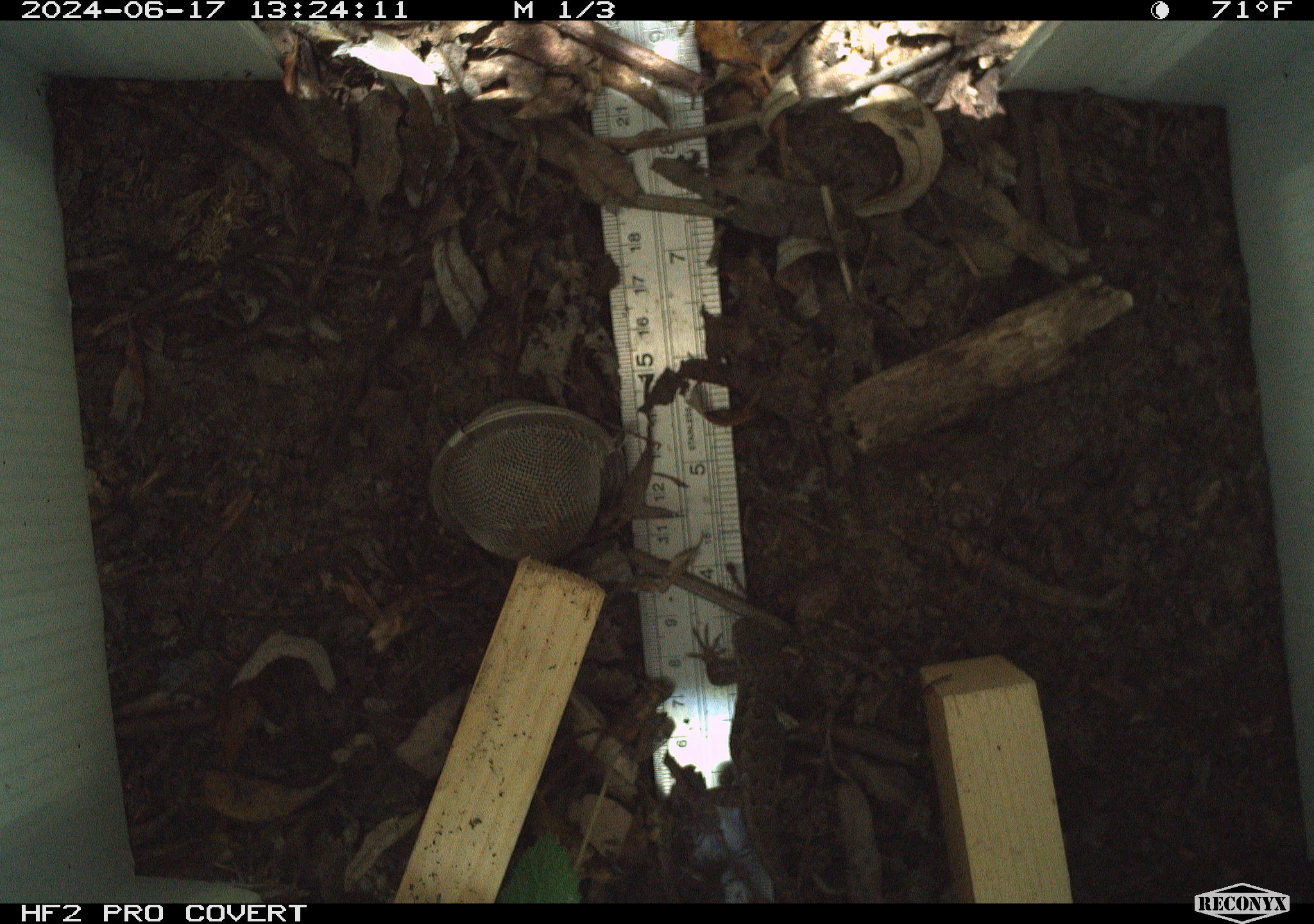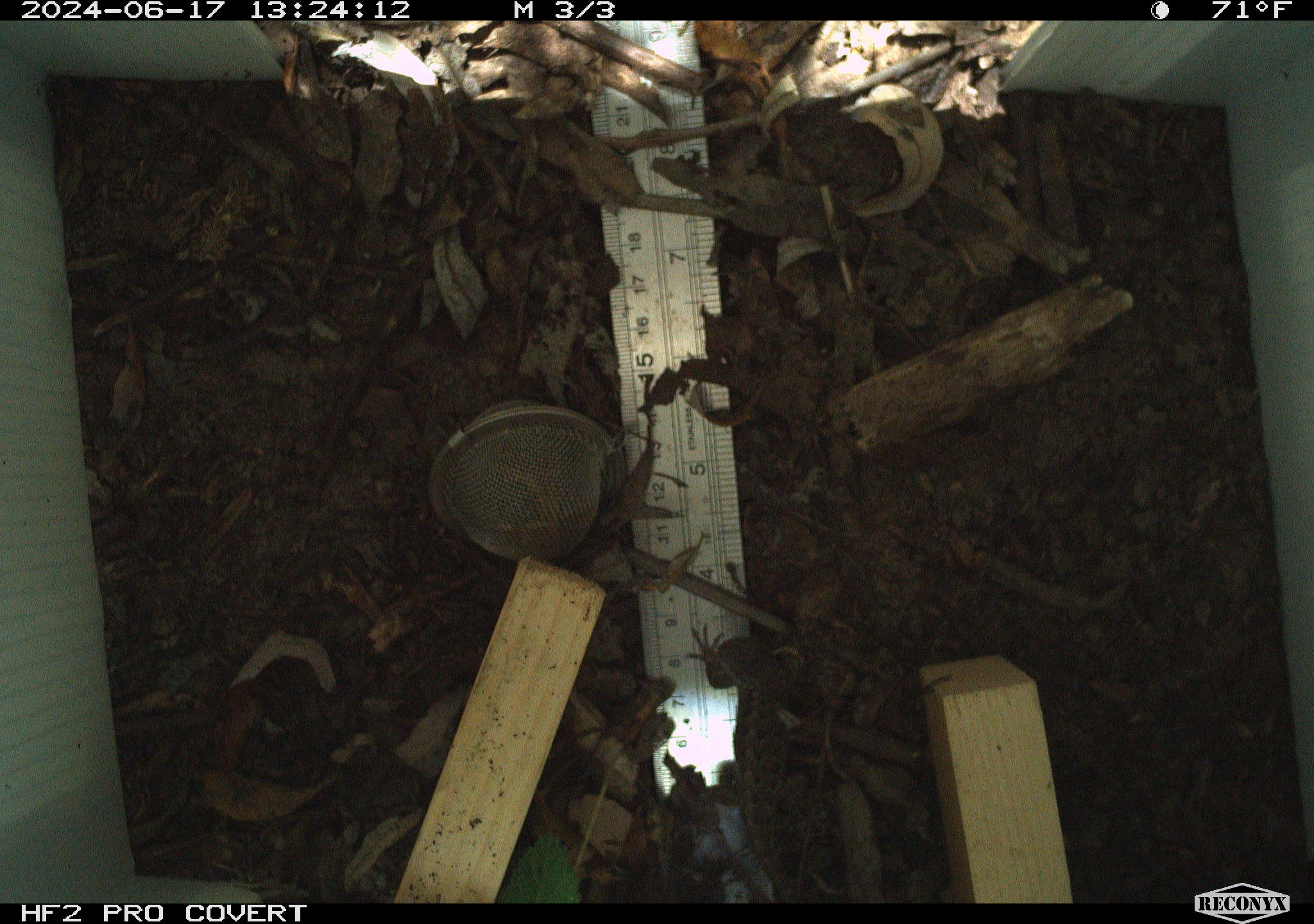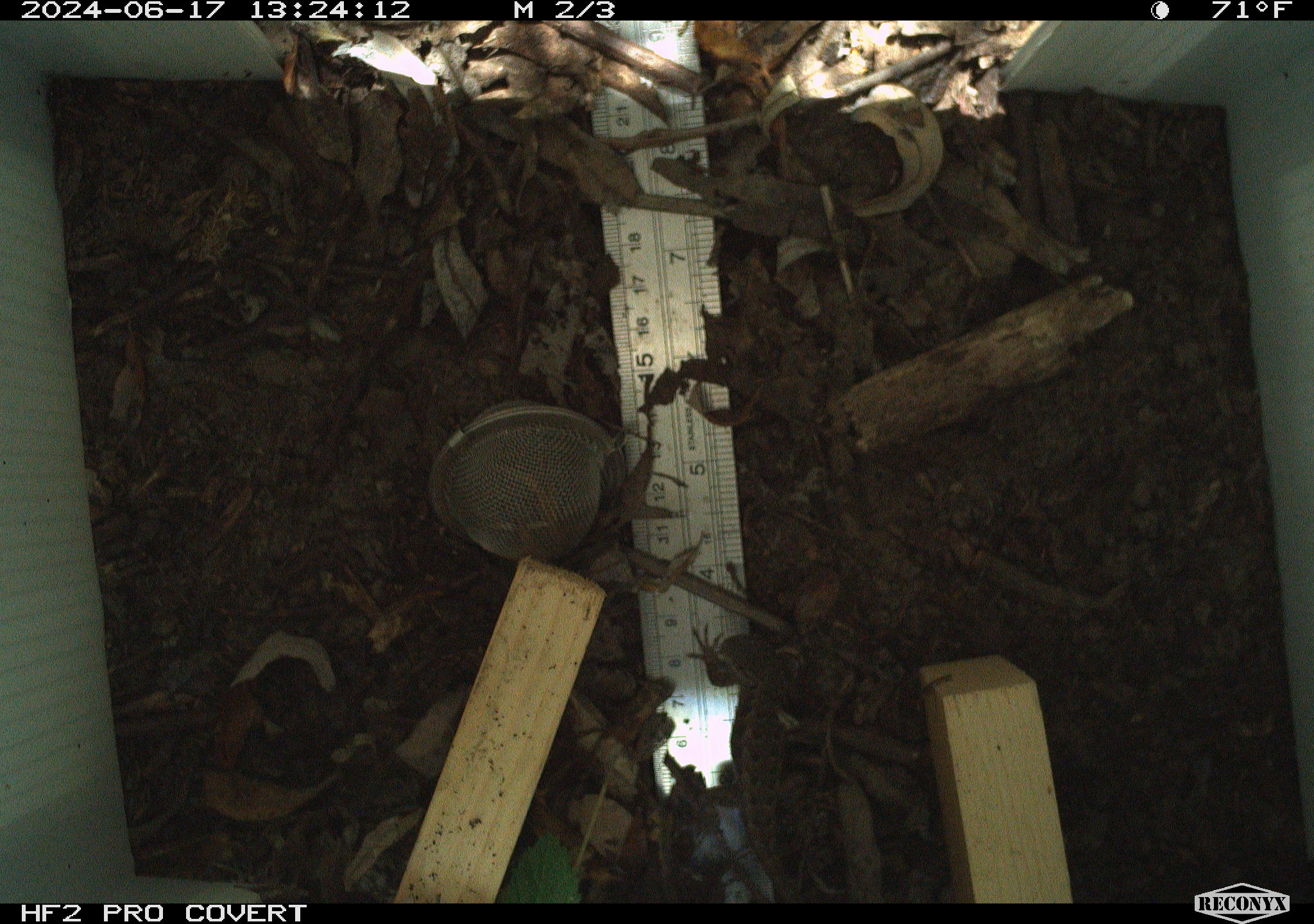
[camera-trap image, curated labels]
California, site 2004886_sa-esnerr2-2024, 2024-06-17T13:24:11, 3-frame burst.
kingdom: Animalia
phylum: Chordata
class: Reptilia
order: Squamata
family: Phrynosomatidae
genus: Sceloporus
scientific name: Sceloporus occidentalis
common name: western fence lizard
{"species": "western fence lizard (Sceloporus occidentalis)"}